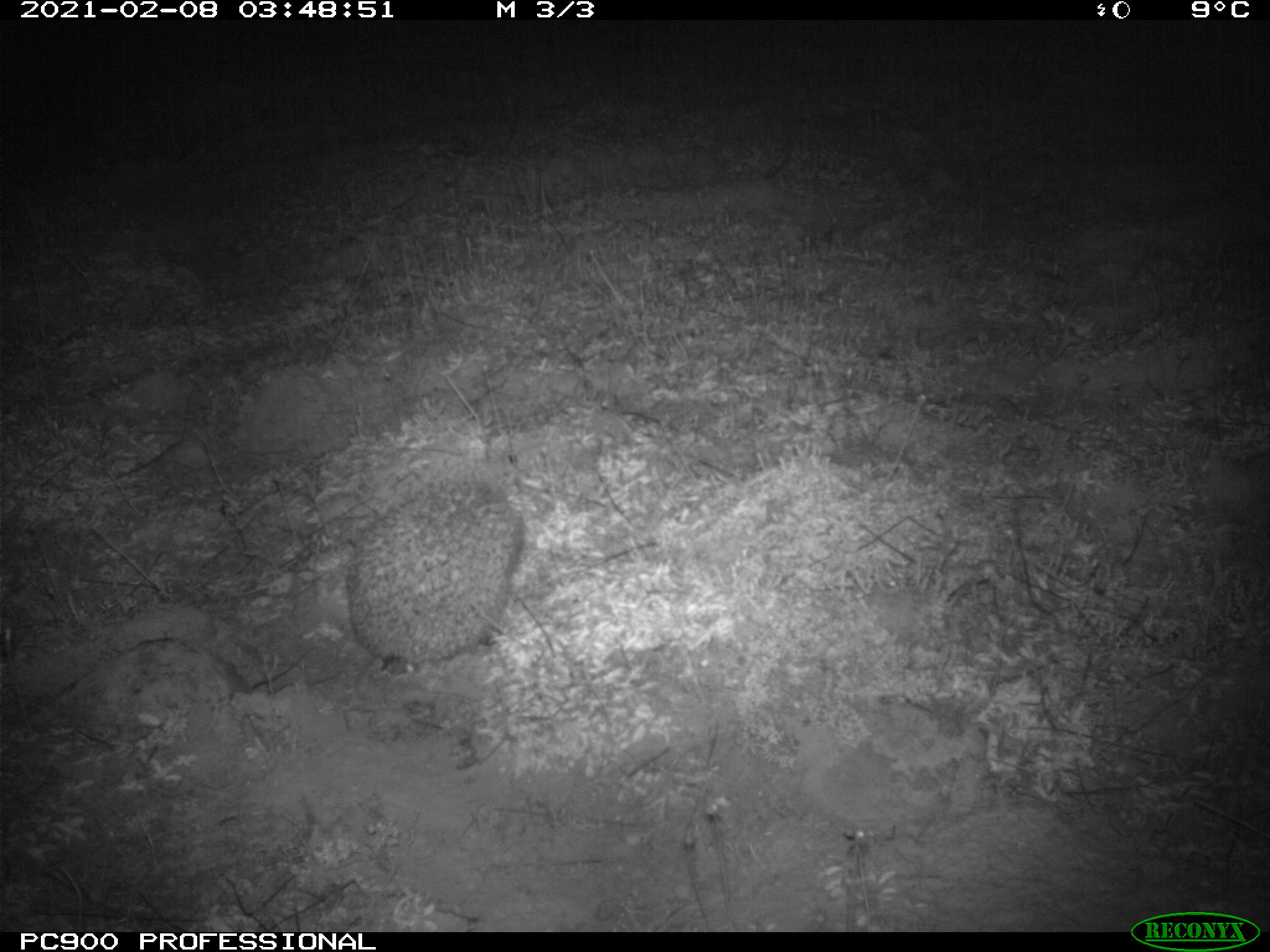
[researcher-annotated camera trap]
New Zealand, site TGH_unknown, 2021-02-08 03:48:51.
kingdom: Animalia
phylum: Chordata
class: Mammalia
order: Eulipotyphla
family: Erinaceidae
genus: Erinaceus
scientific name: Erinaceus europaeus europaeus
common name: european hedgehog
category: hedgehog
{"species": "hedgehog (european hedgehog) (Erinaceus europaeus europaeus)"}